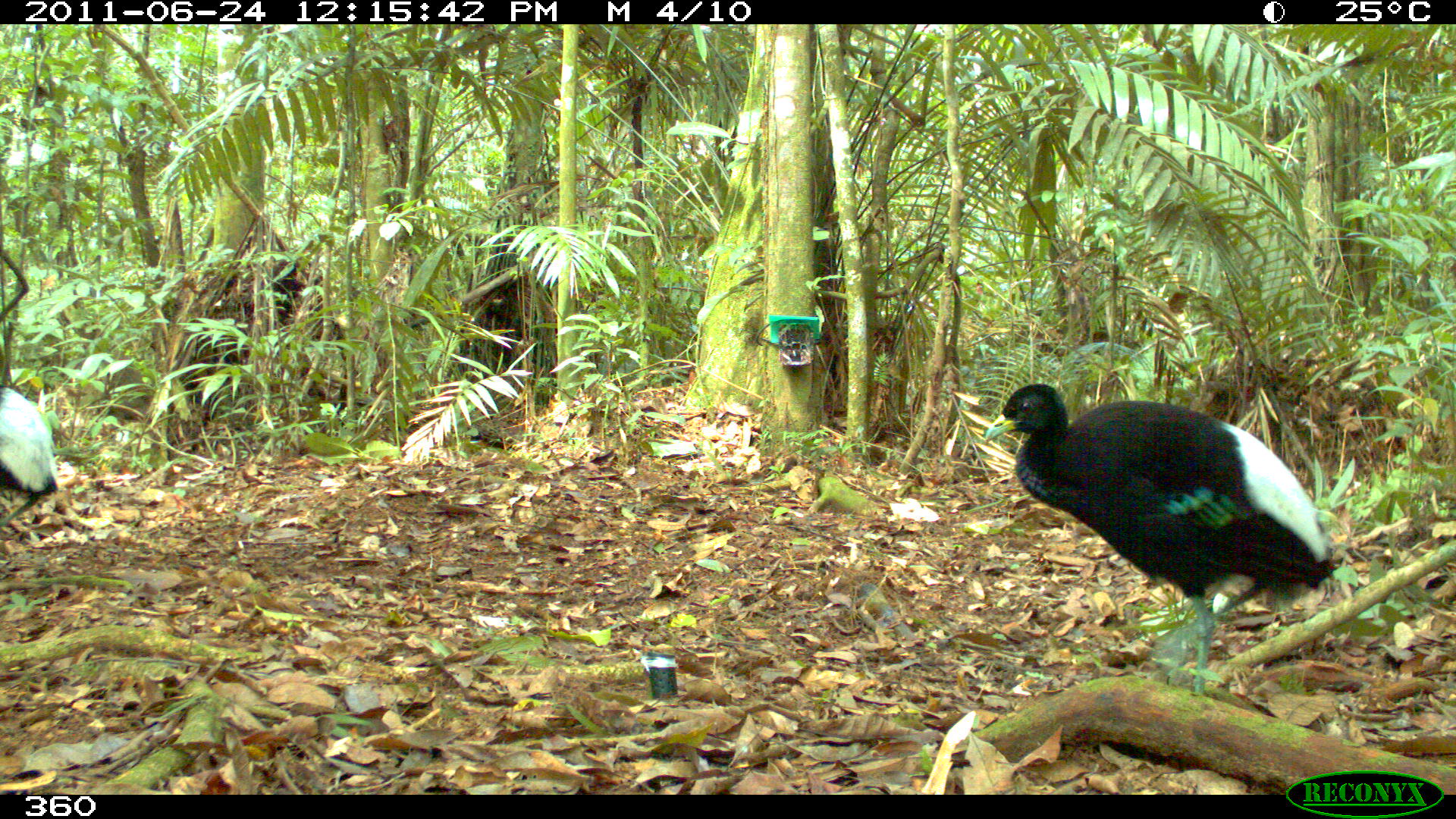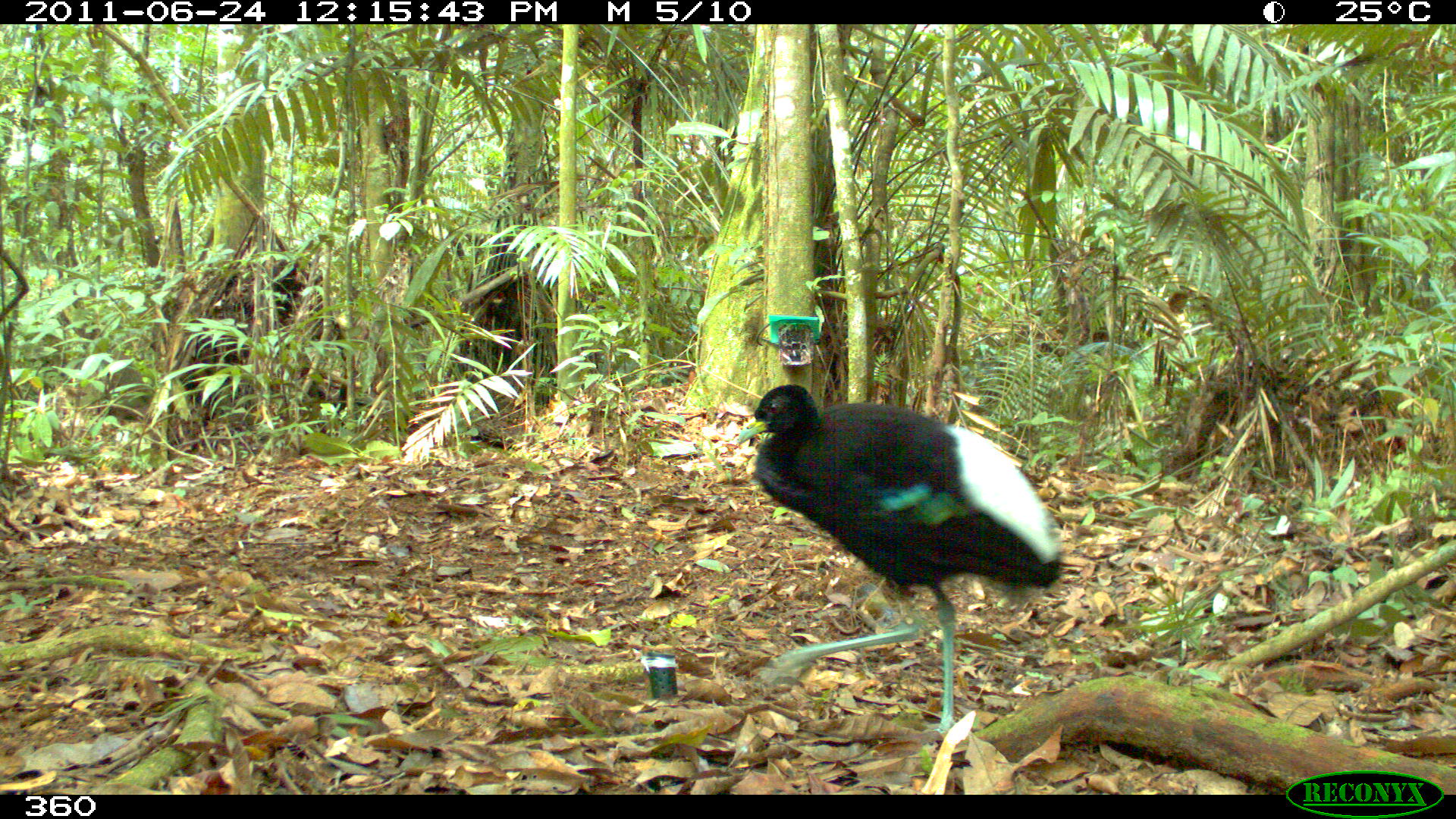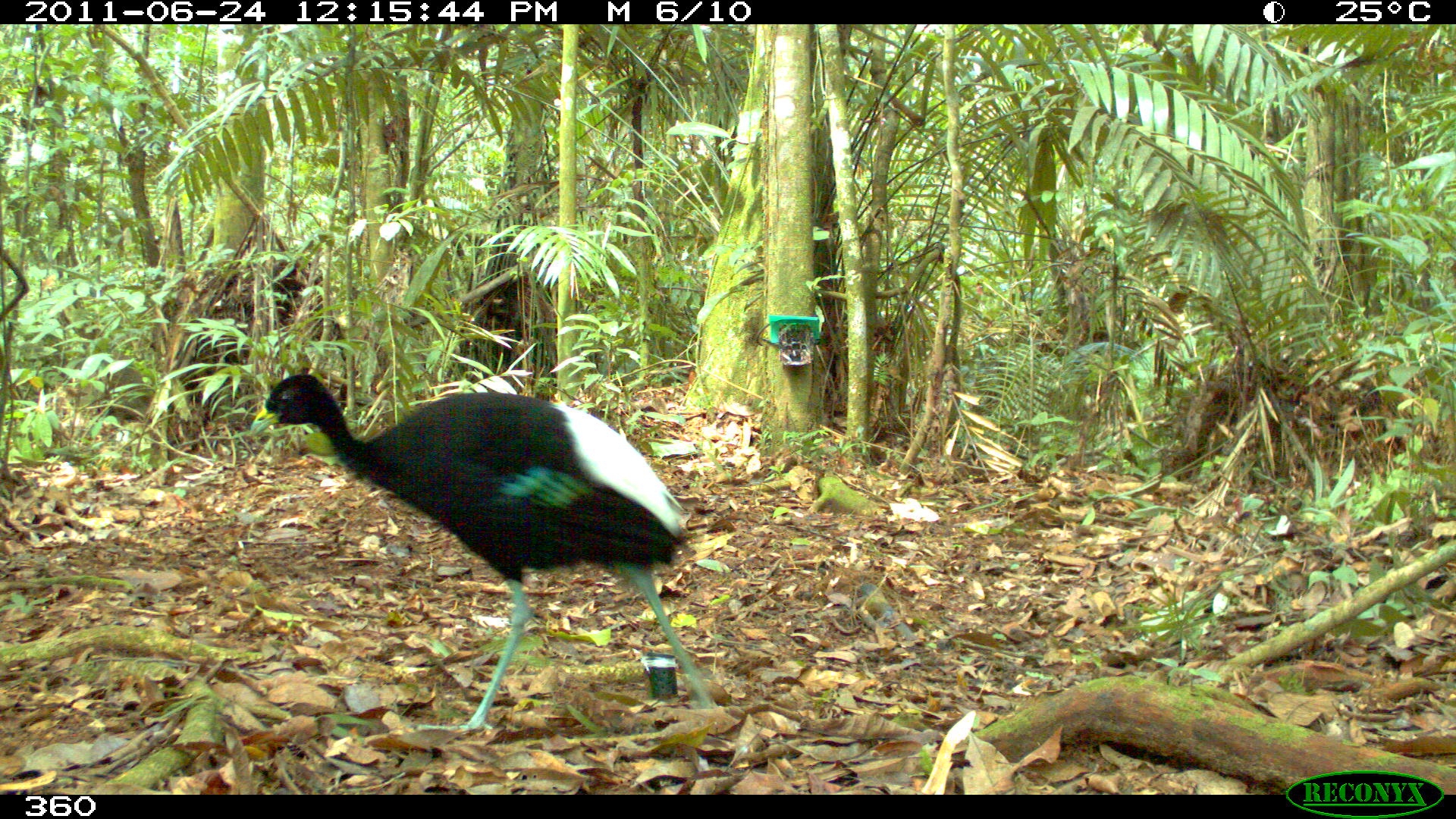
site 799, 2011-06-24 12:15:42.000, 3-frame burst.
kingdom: Animalia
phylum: Chordata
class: Aves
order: Gruiformes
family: Psophiidae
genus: Psophia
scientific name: Psophia leucoptera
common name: pale-winged trumpeter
Psophia leucoptera (pale-winged trumpeter).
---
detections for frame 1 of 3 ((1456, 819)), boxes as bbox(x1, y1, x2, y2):
psophia leucoptera: bbox(982, 376, 1330, 695); bbox(0, 383, 61, 526)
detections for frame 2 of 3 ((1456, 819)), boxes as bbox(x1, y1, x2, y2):
psophia leucoptera: bbox(731, 377, 1065, 733)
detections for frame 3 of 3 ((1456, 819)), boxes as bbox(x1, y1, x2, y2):
psophia leucoptera: bbox(245, 368, 718, 731)